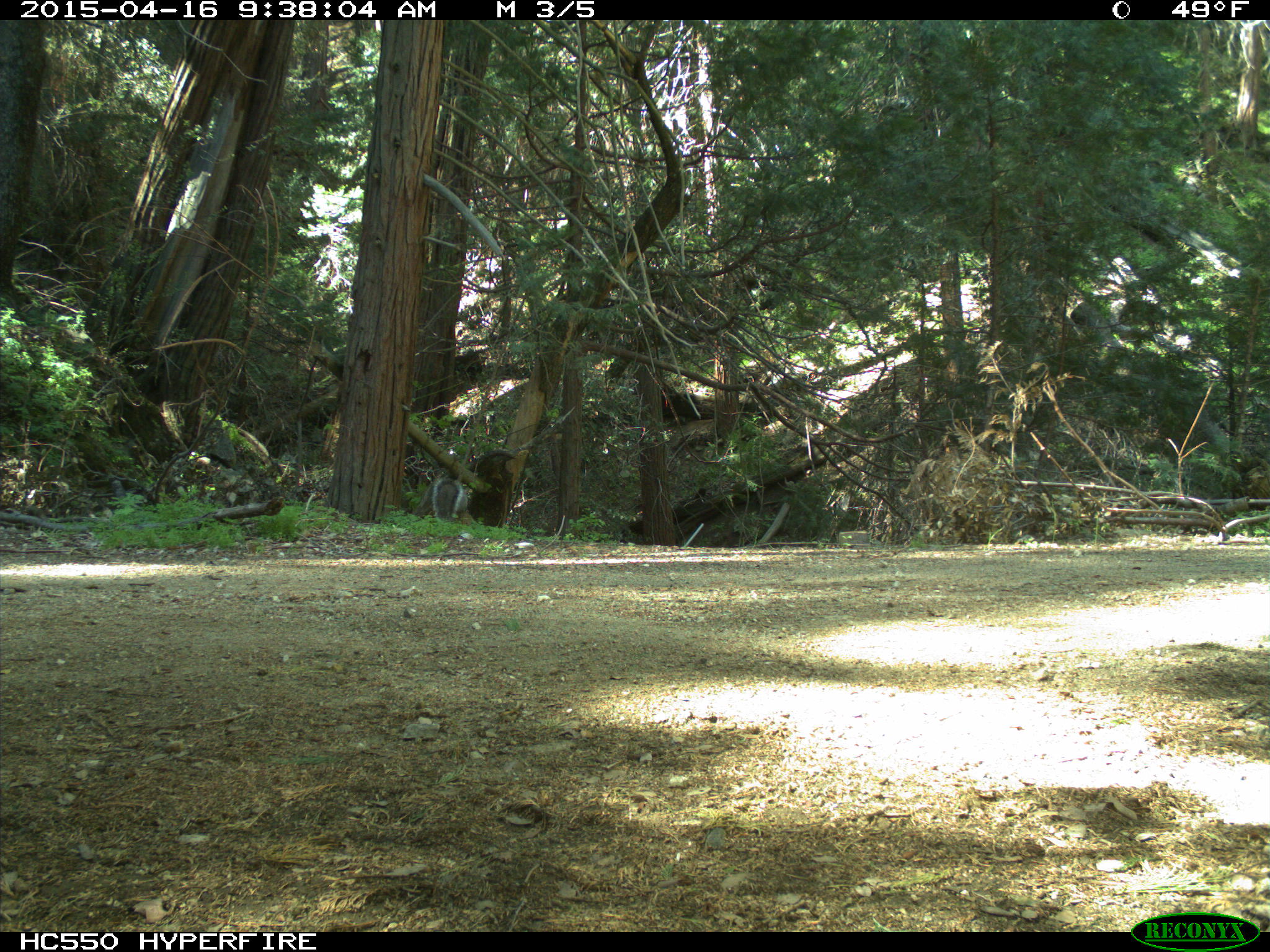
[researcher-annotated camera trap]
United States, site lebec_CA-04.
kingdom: Animalia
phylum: Chordata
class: Mammalia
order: Rodentia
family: Sciuridae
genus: Sciurus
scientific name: Sciurus carolinensis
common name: eastern gray squirrel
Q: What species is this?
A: Sciurus carolinensis (eastern gray squirrel).